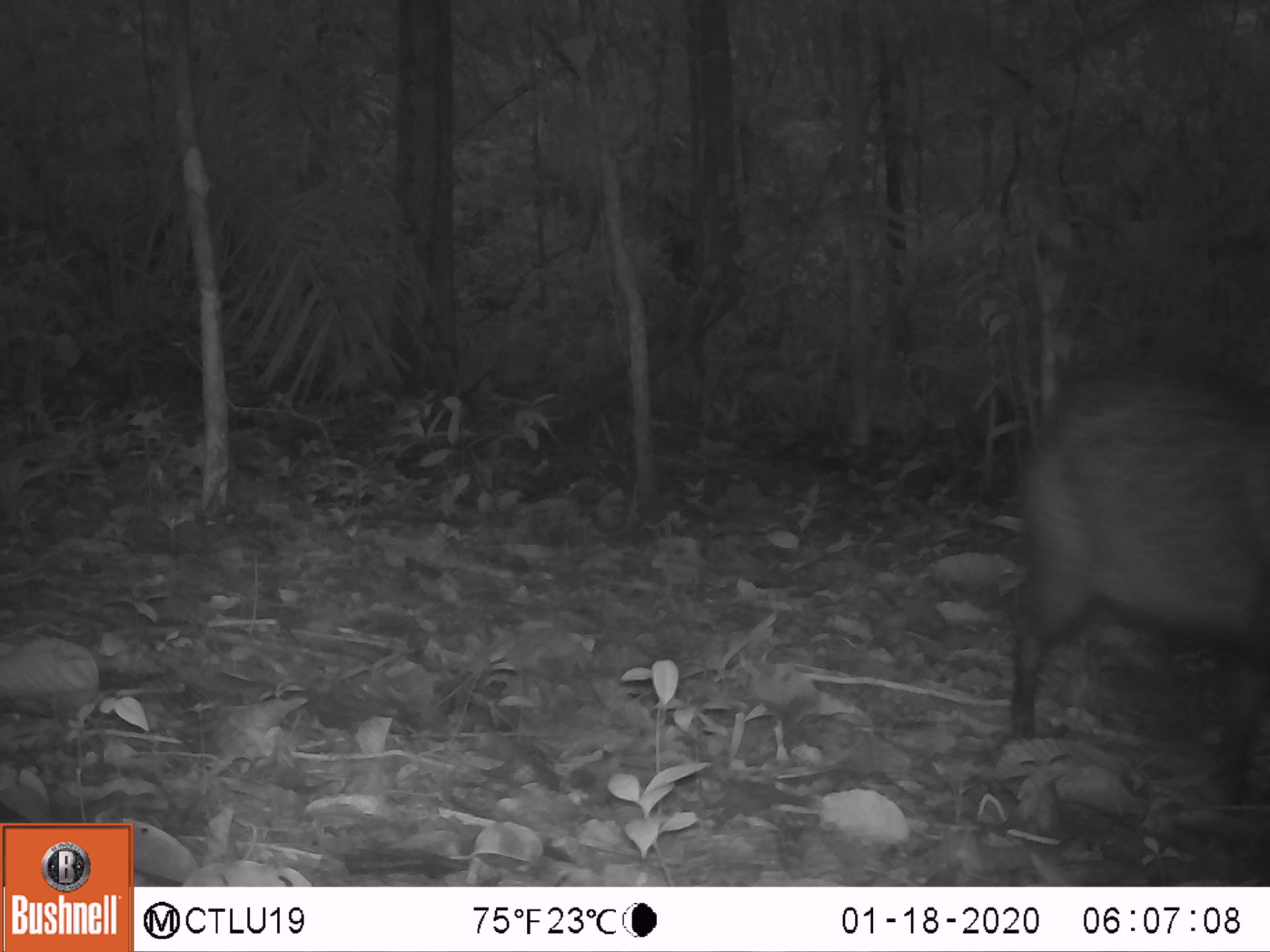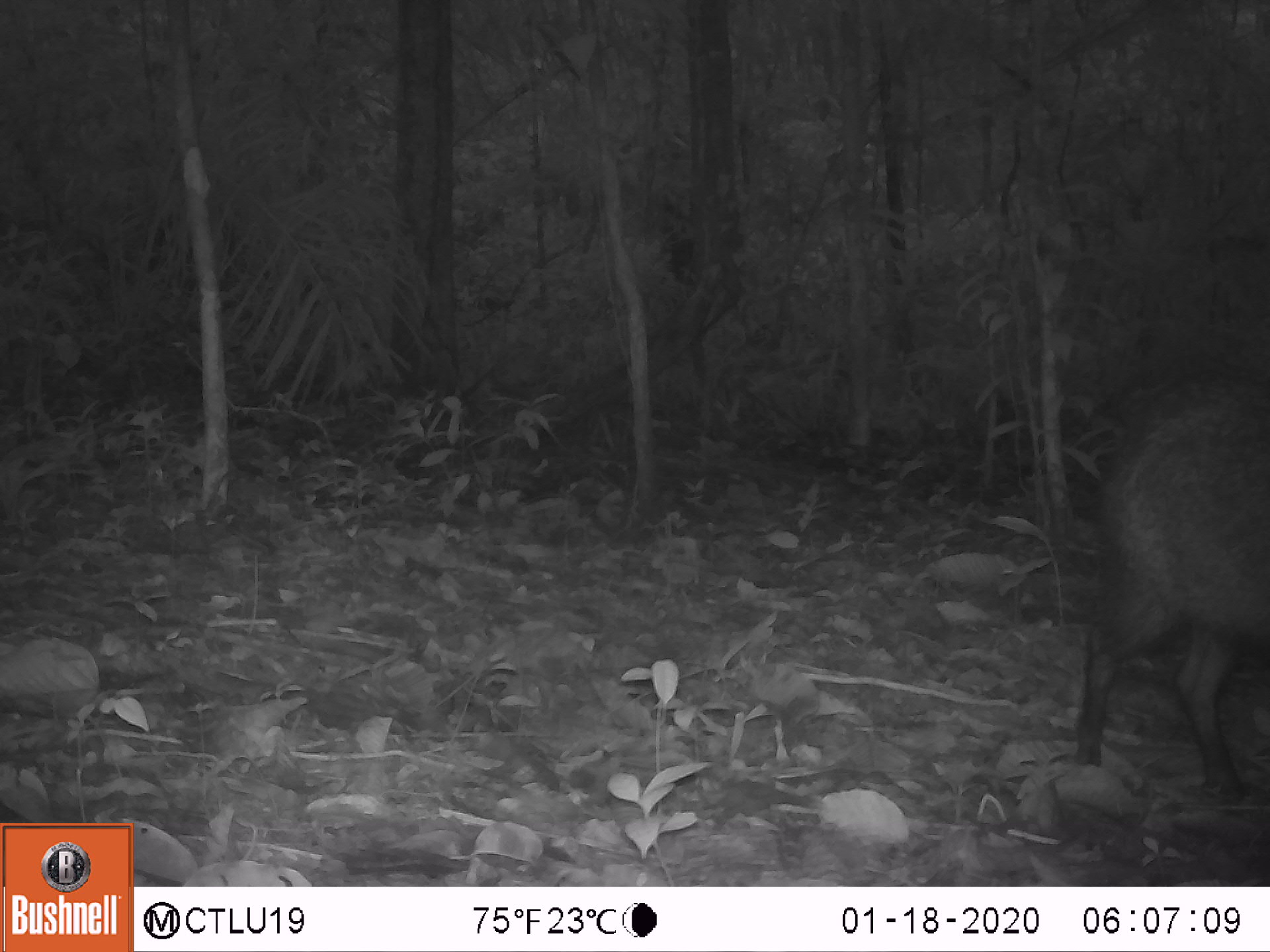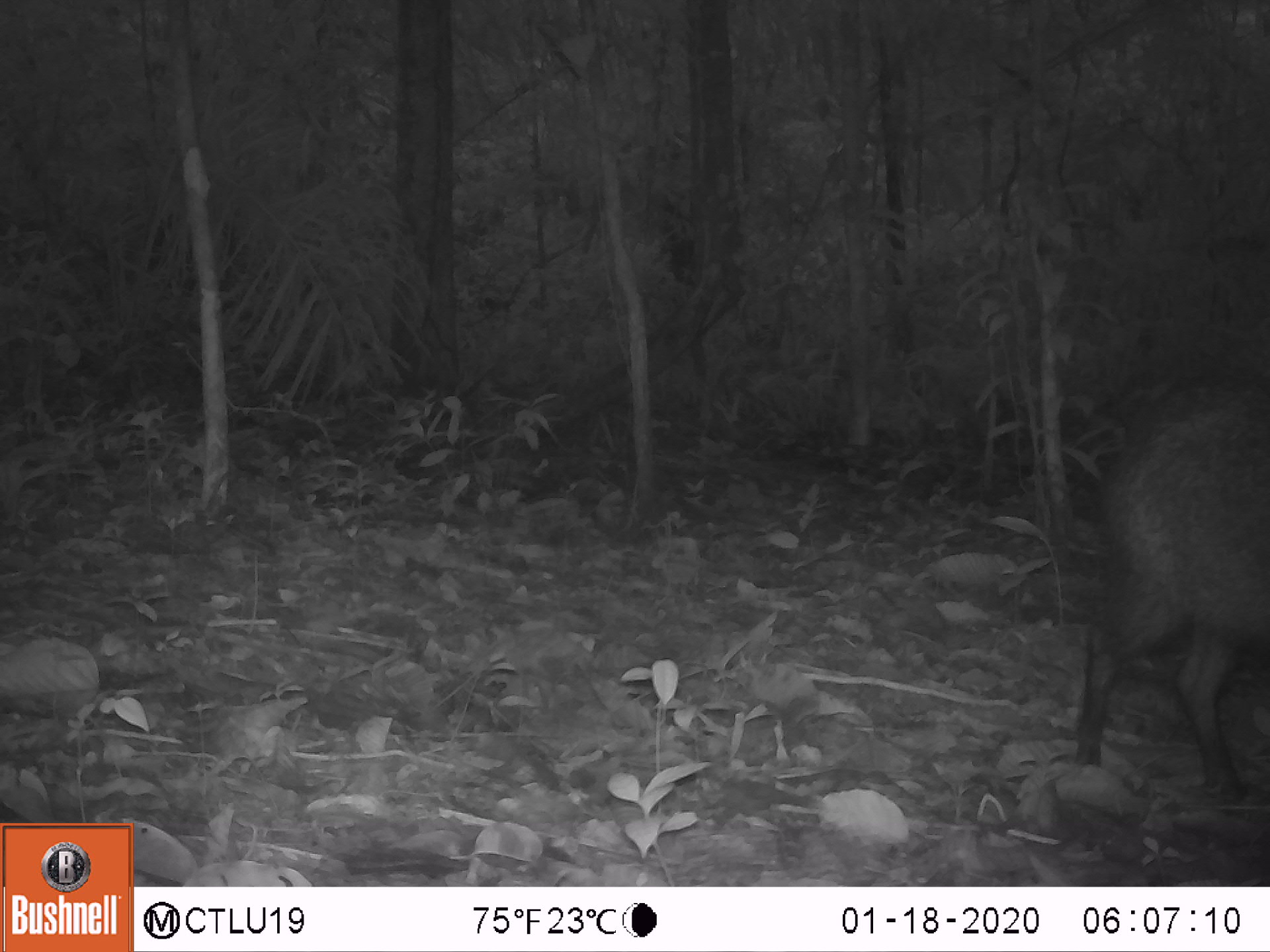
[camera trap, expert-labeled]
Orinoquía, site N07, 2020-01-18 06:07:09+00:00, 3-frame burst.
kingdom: Animalia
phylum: Chordata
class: Mammalia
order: Artiodactyla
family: Tayassuidae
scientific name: Tayassuidae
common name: peccary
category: unknown peccary